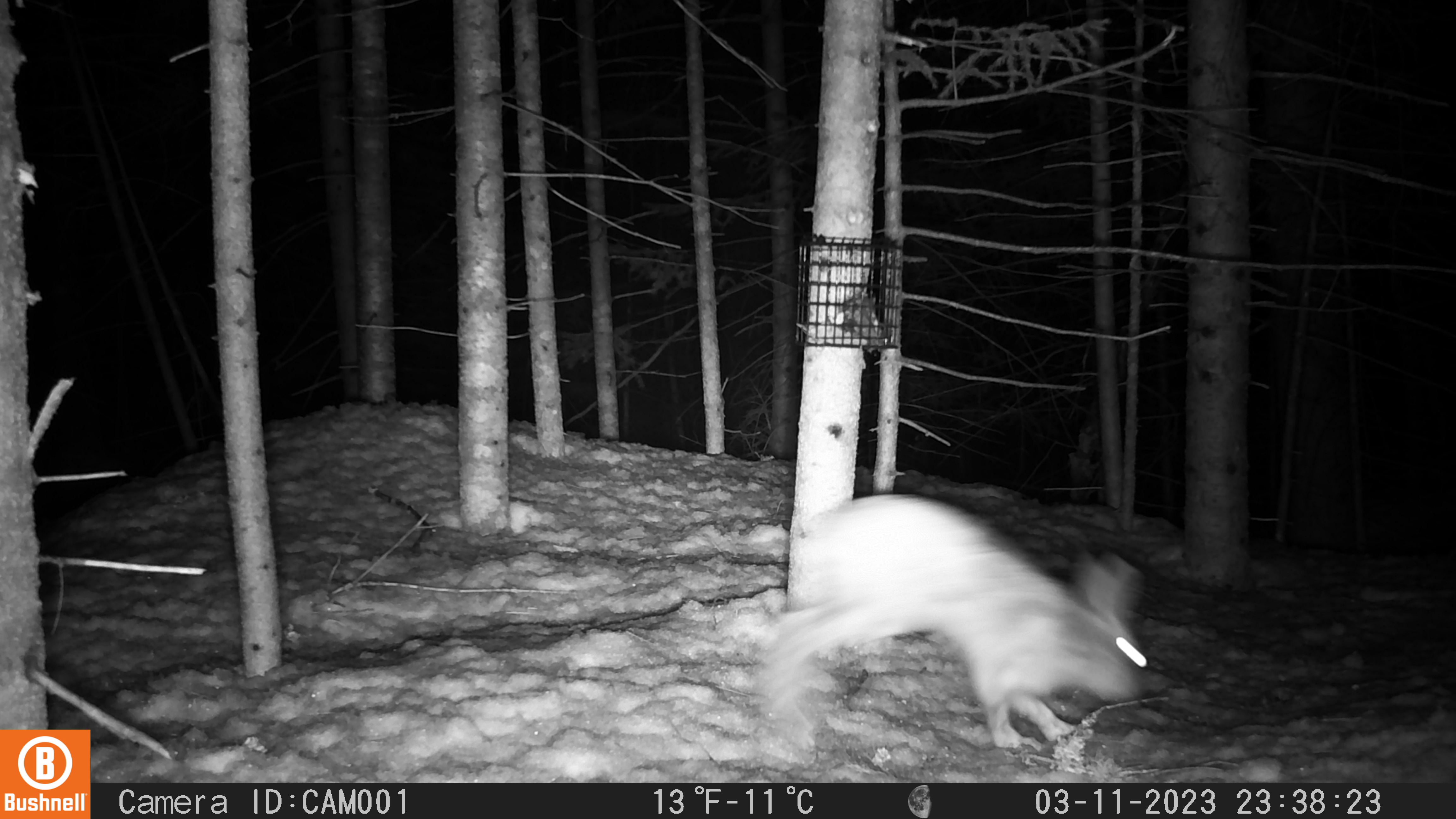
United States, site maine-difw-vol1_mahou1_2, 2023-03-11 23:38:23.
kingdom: Animalia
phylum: Chordata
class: Mammalia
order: Lagomorpha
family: Leporidae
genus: Lepus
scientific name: Lepus americanus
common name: snowshoe hare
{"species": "snowshoe hare (Lepus americanus)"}